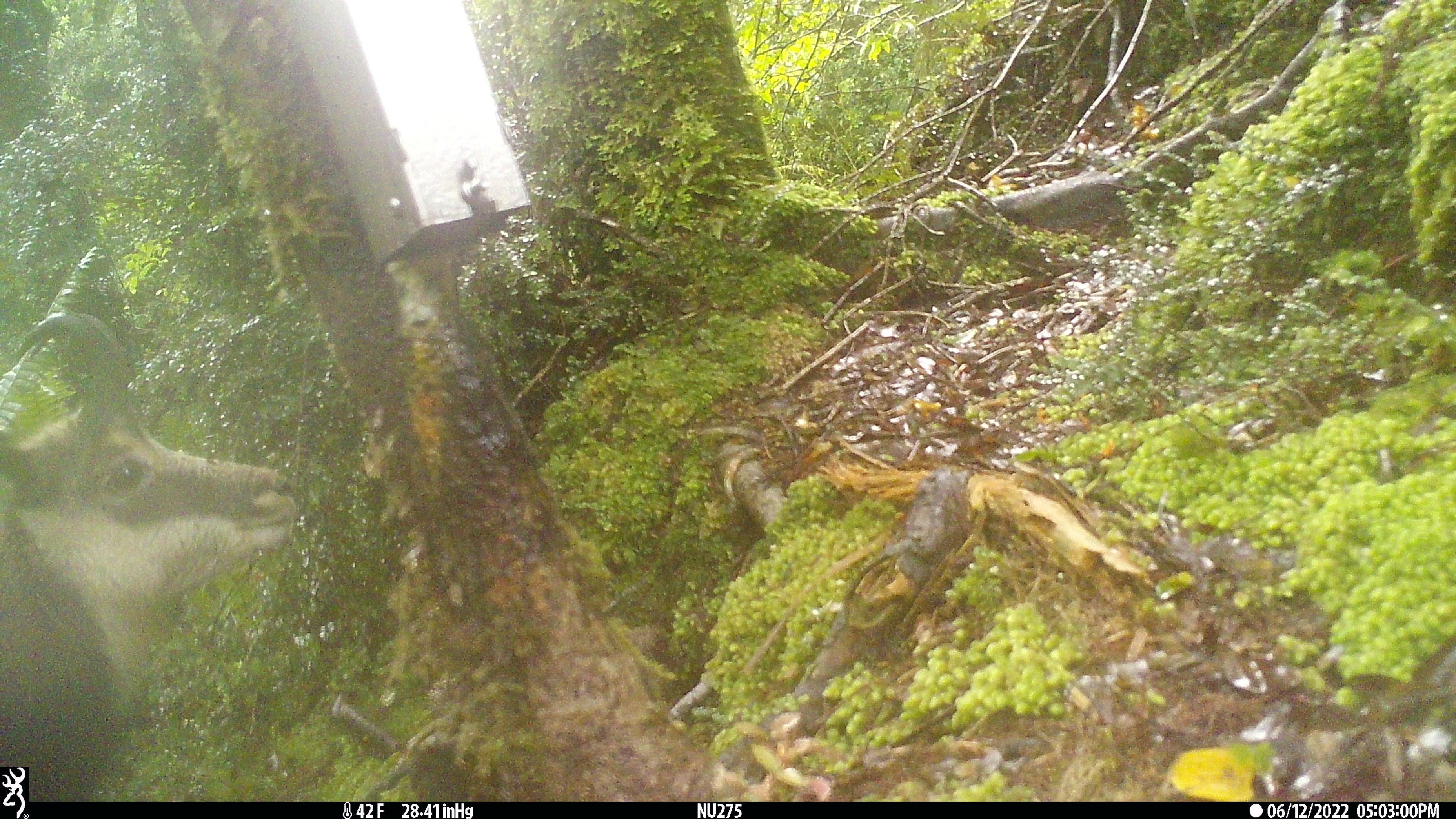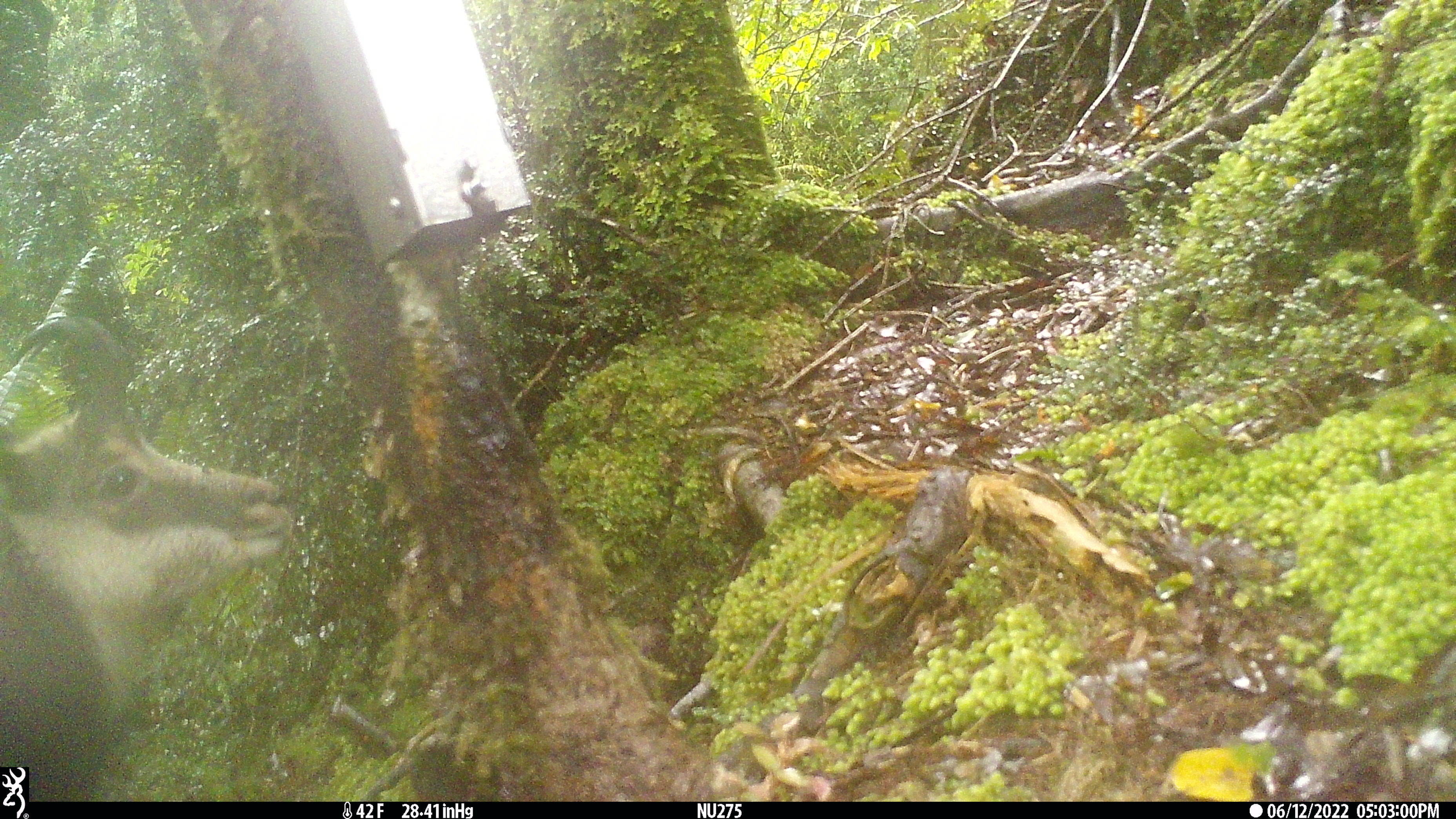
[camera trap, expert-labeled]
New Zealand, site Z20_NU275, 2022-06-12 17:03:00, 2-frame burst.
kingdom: Animalia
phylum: Chordata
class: Mammalia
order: Artiodactyla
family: Bovidae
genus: Rupicapra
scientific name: Rupicapra rupicapra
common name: alpine chamois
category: chamois